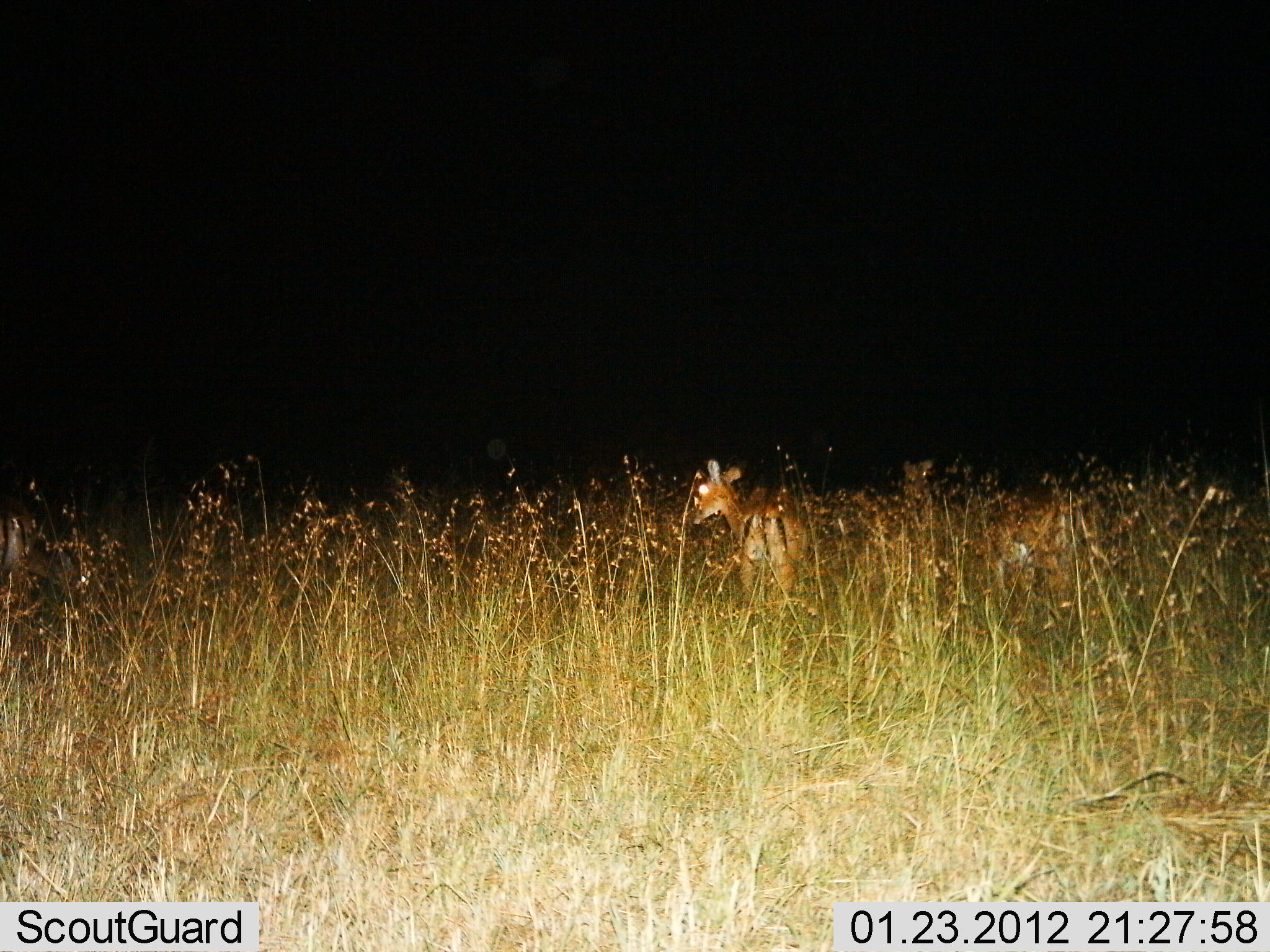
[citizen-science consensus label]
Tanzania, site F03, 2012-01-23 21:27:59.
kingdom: Animalia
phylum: Chordata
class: Mammalia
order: Artiodactyla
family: Bovidae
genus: Aepyceros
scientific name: Aepyceros melampus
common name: impala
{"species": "impala (Aepyceros melampus)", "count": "2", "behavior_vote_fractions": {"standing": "100%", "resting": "0%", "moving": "0%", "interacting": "0%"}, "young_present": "0%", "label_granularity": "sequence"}